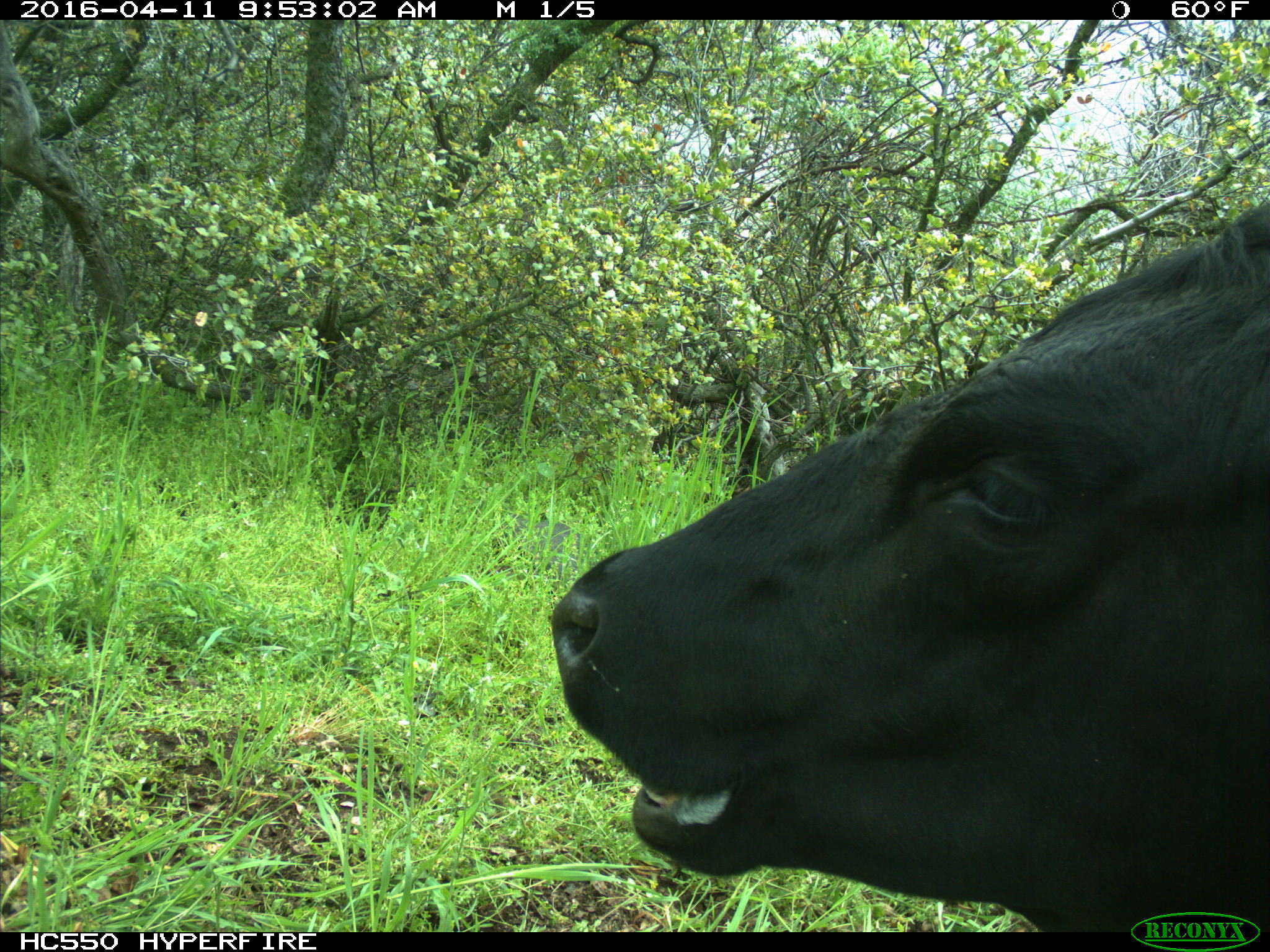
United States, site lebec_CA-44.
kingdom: Animalia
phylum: Chordata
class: Mammalia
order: Artiodactyla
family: Bovidae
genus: Bos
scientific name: Bos taurus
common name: domestic cow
Bos taurus (domestic cow).